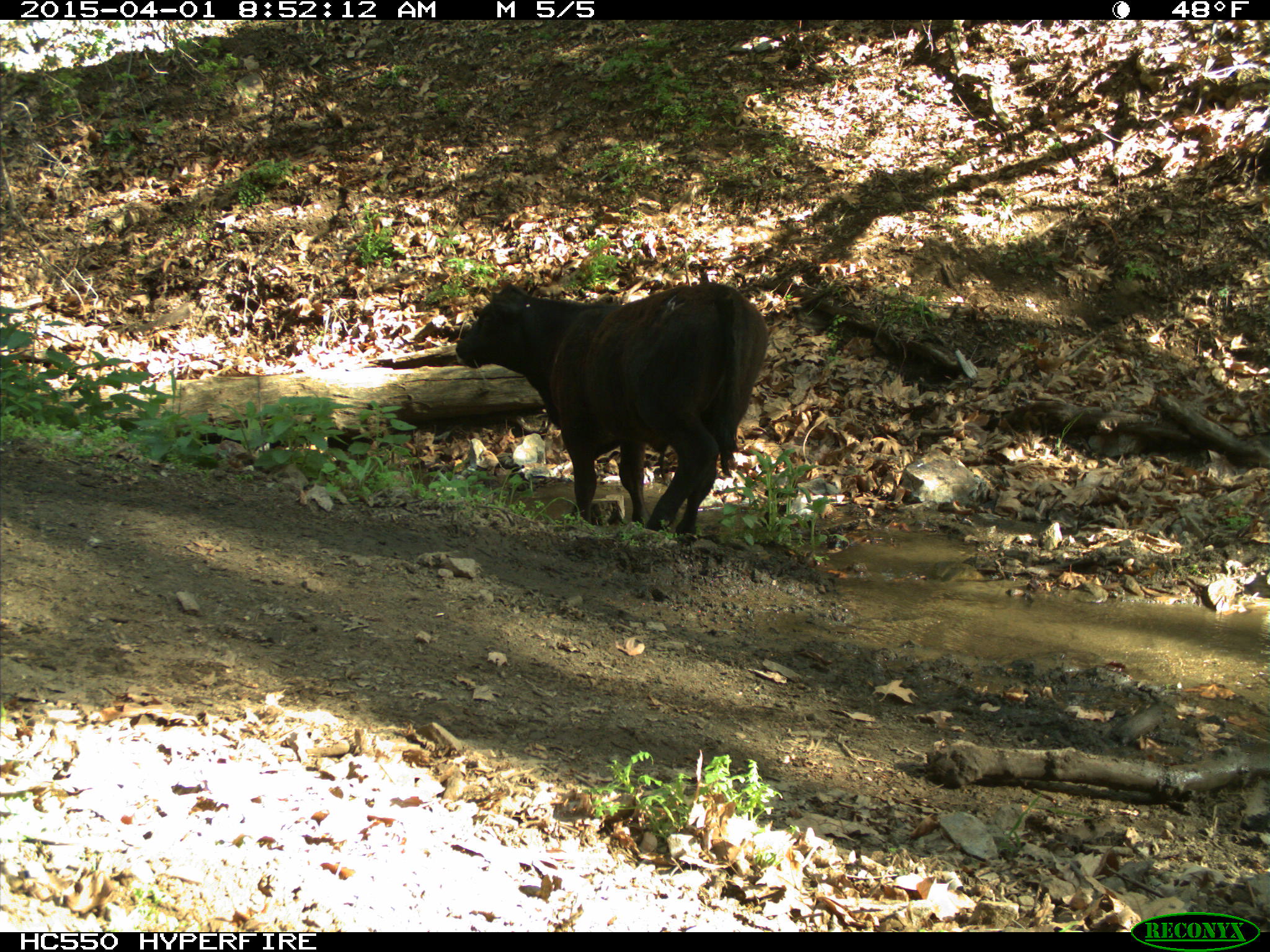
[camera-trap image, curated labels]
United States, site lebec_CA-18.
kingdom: Animalia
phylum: Chordata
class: Mammalia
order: Artiodactyla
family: Bovidae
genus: Bos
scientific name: Bos taurus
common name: domestic cow